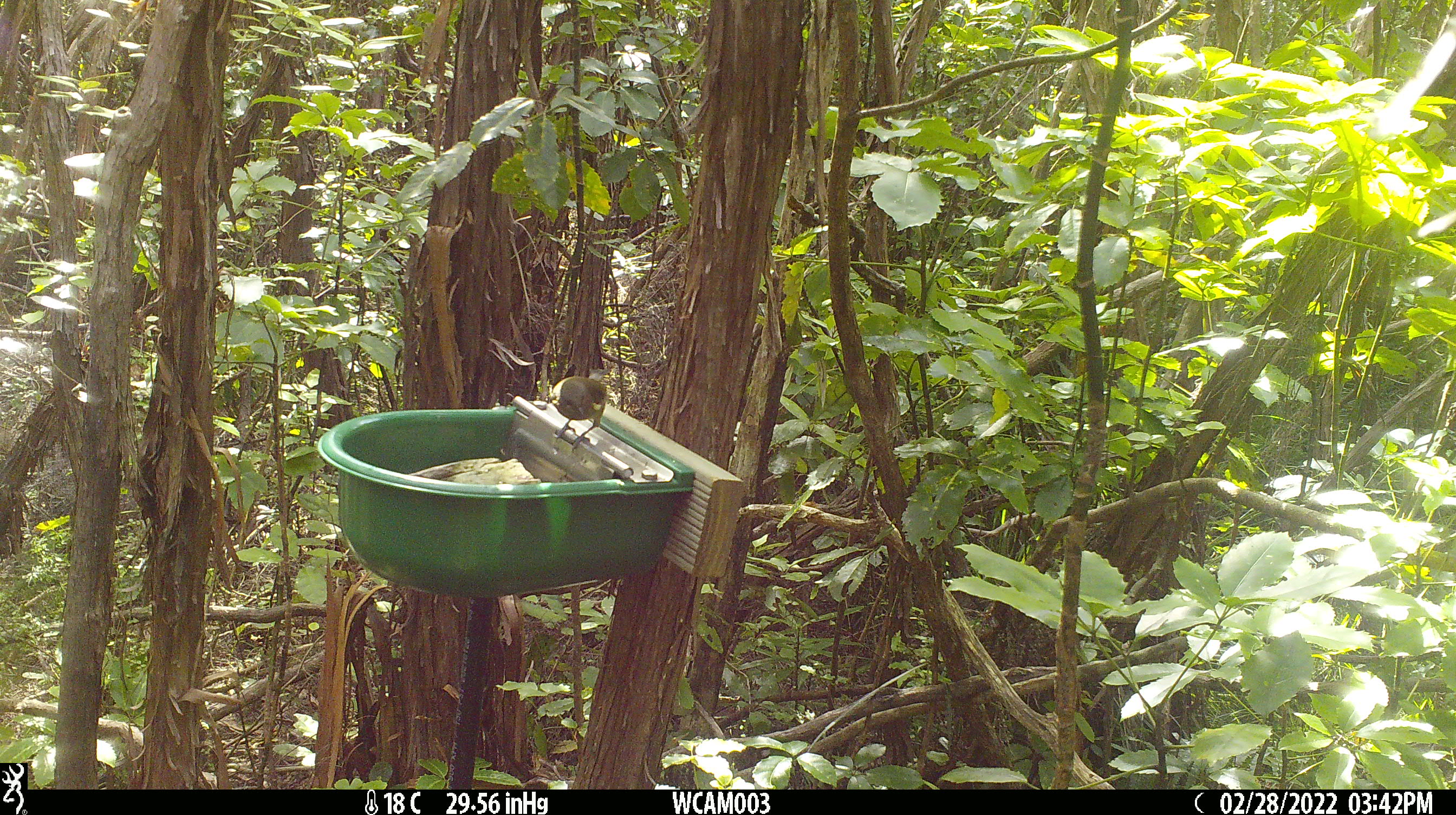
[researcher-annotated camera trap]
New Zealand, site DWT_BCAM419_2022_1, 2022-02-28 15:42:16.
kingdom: Animalia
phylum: Chordata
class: Aves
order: Passeriformes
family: Meliphagidae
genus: Anthornis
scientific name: Anthornis melanura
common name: new zealand bellbird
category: bellbird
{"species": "bellbird (new zealand bellbird) (Anthornis melanura)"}